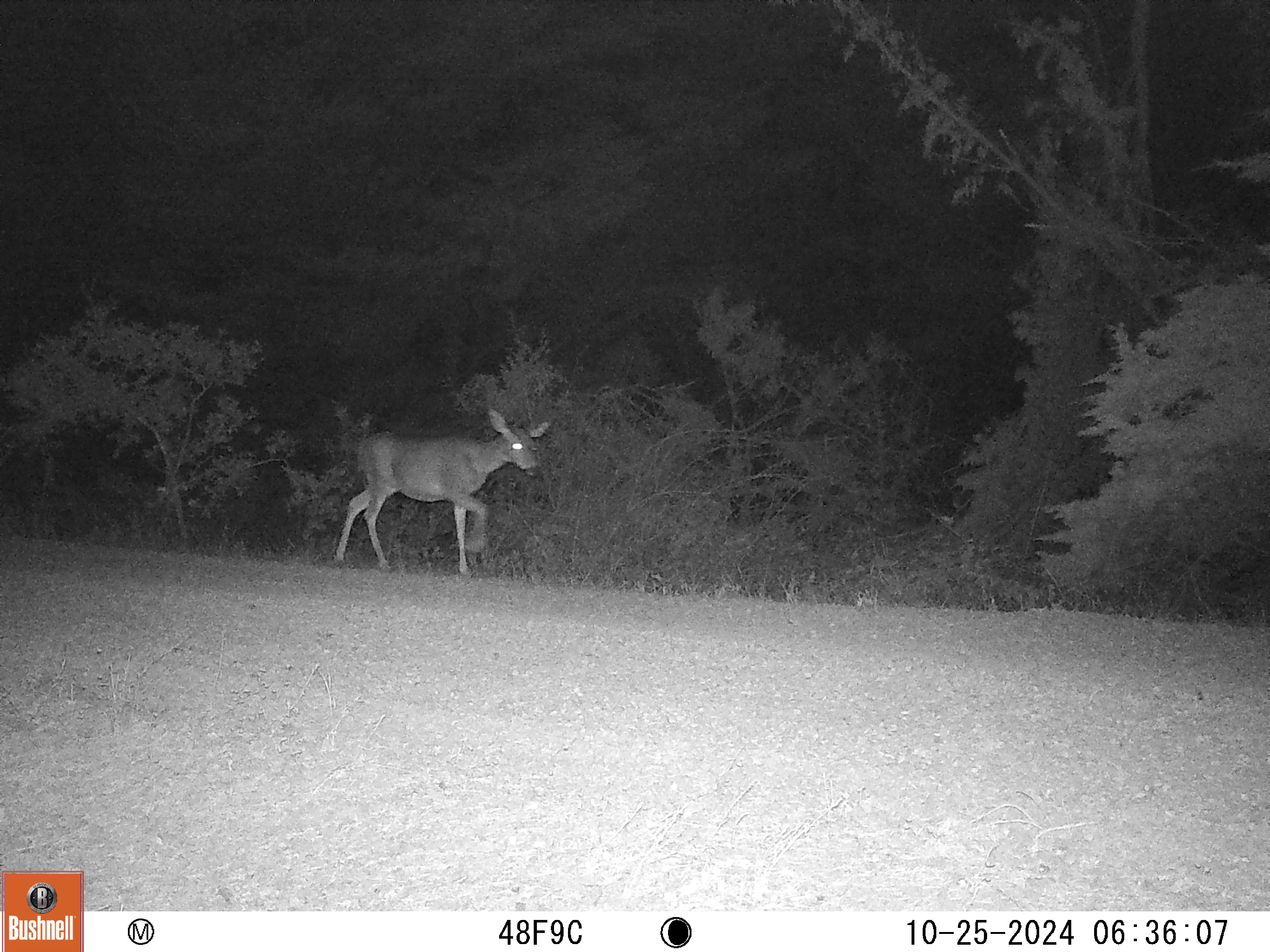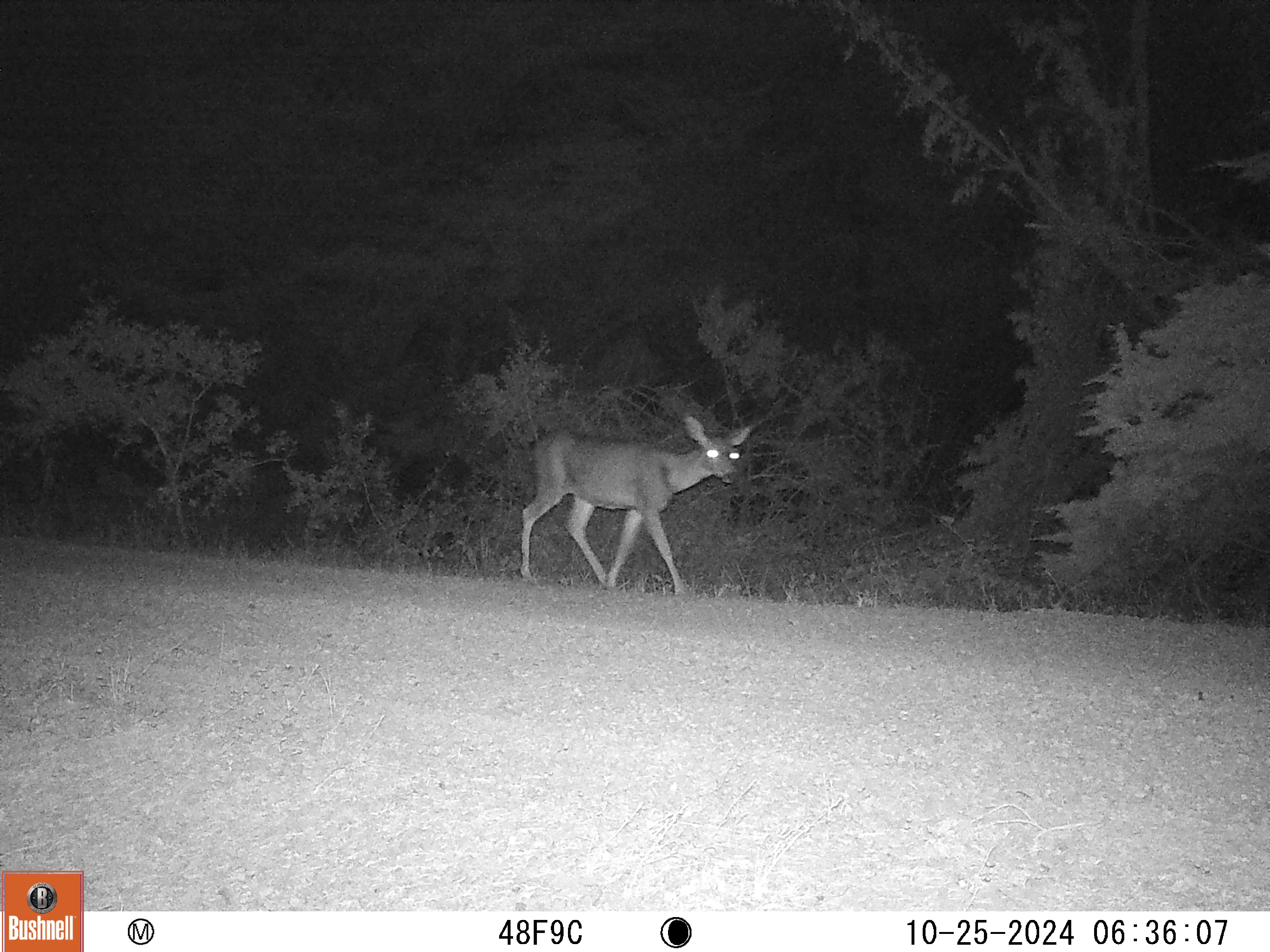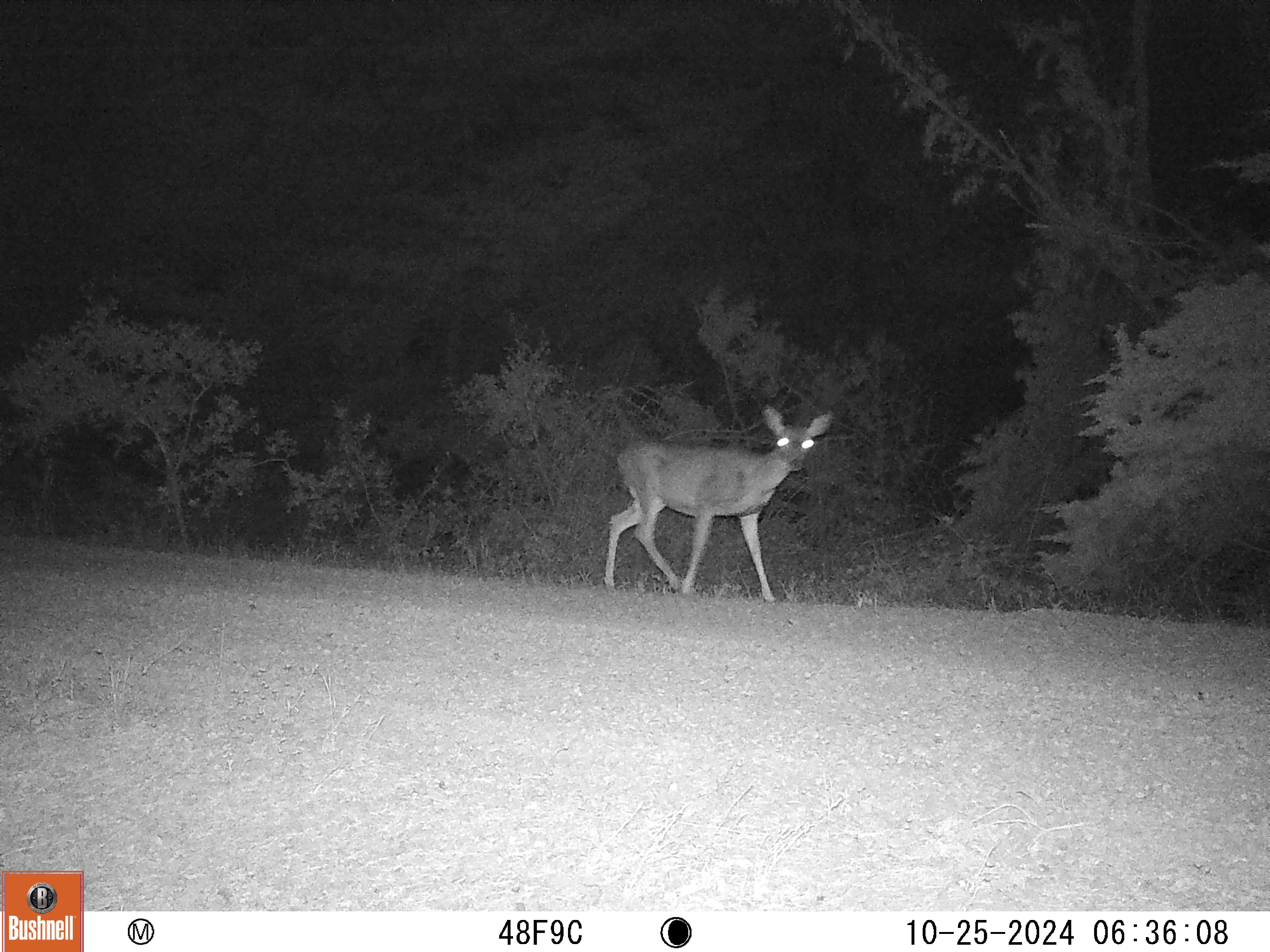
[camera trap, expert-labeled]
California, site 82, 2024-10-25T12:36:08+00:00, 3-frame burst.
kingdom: Animalia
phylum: Chordata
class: Mammalia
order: Artiodactyla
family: Cervidae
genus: Odocoileus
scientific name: Odocoileus hemionus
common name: mule deer